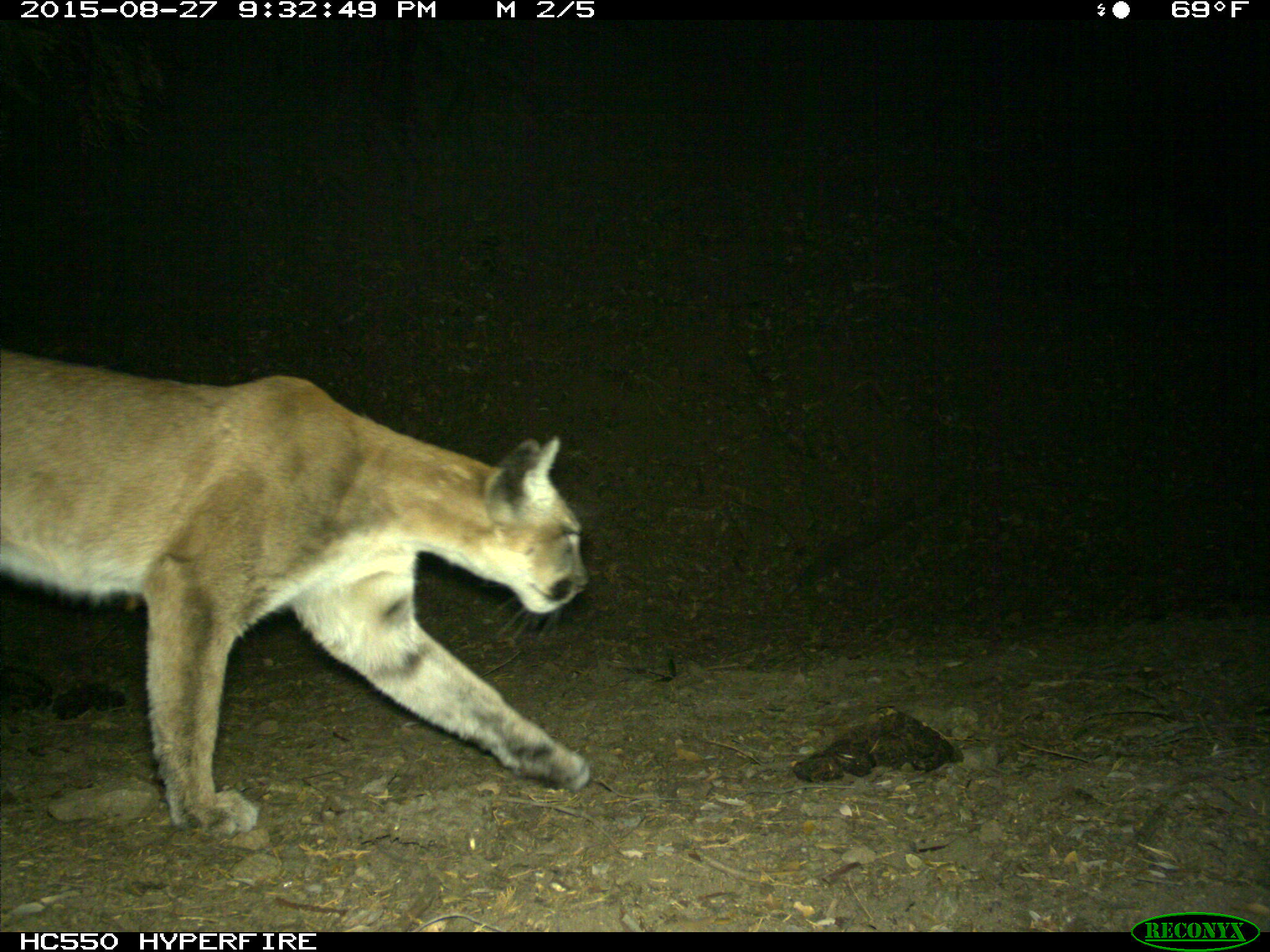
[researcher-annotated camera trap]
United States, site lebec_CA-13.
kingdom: Animalia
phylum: Chordata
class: Mammalia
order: Carnivora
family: Felidae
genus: Puma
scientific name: Puma concolor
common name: mountain lion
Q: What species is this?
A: Puma concolor (mountain lion).